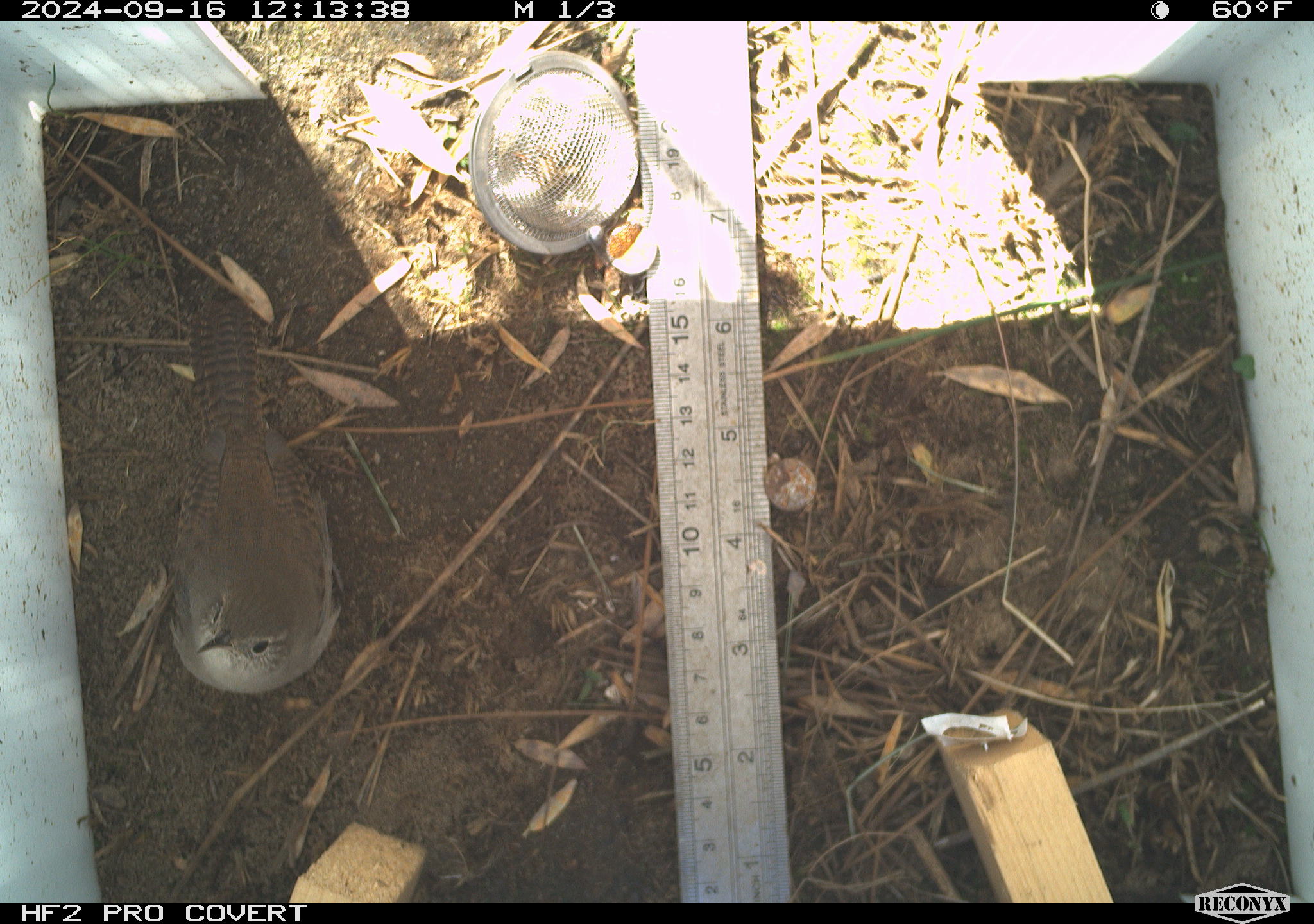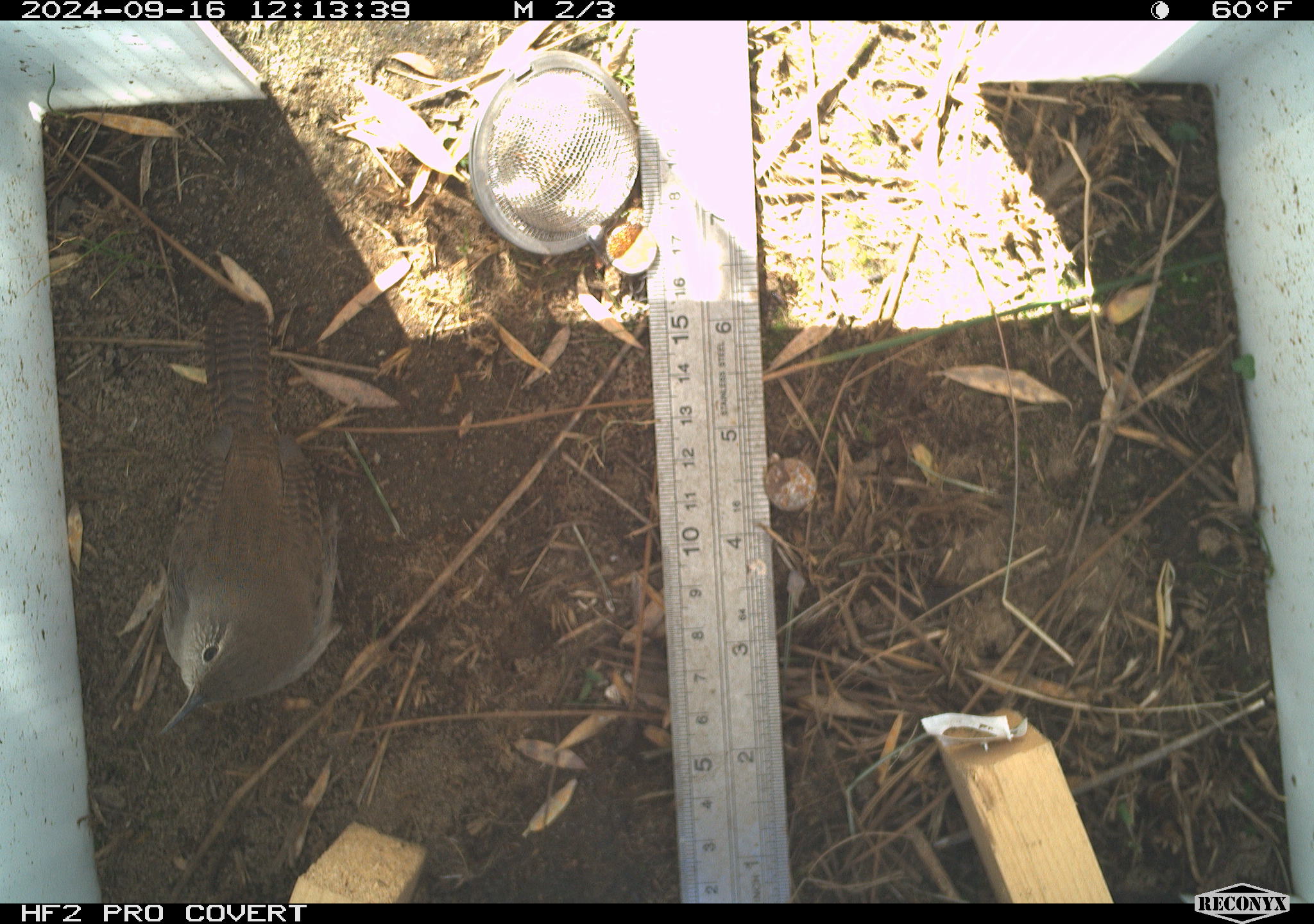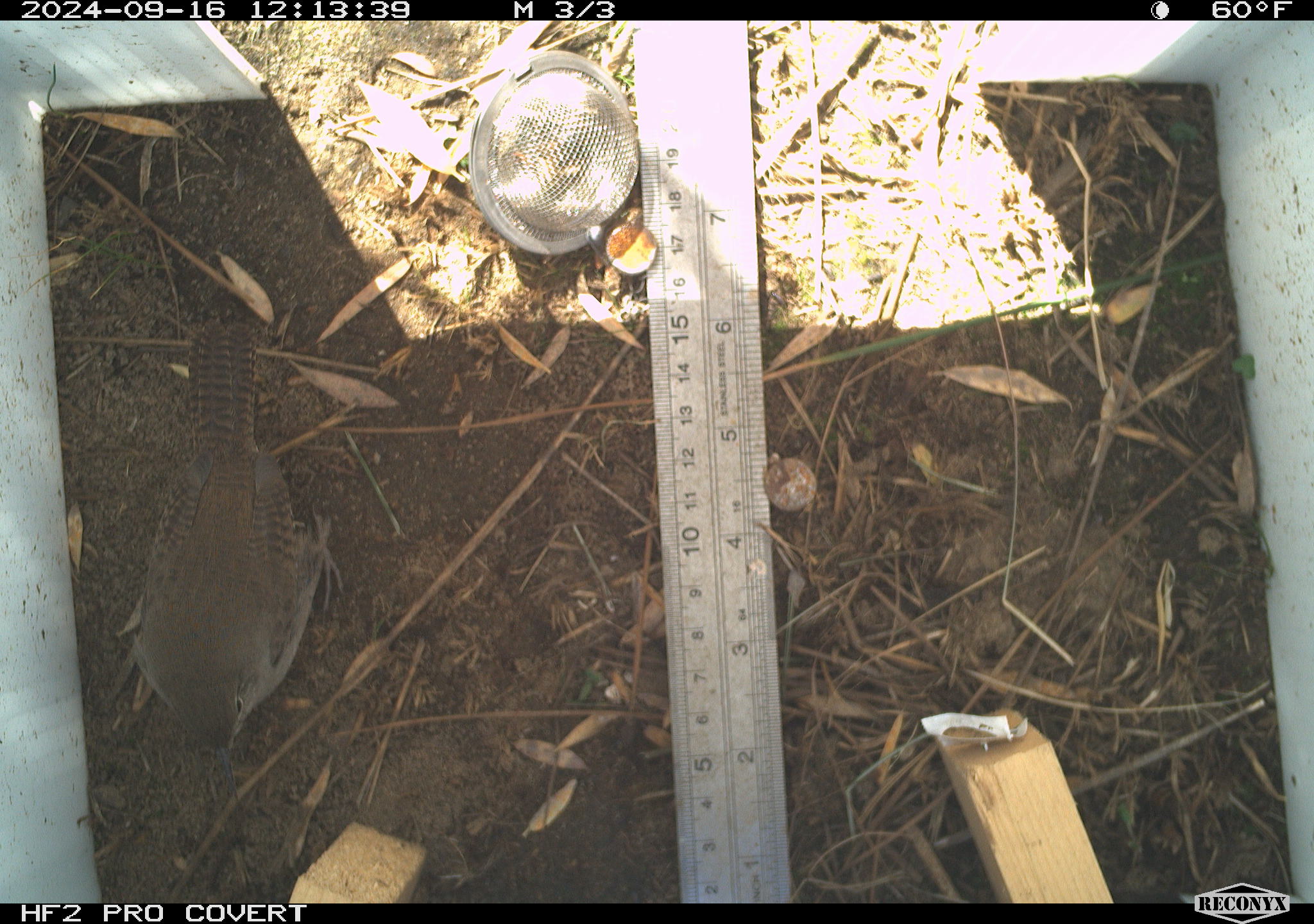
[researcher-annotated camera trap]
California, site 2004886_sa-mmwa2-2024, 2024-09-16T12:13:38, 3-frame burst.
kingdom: Animalia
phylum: Chordata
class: Aves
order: Passeriformes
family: Troglodytidae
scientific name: Troglodytidae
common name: wren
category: troglodytidae family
Troglodytidae family (wren) (Troglodytidae).